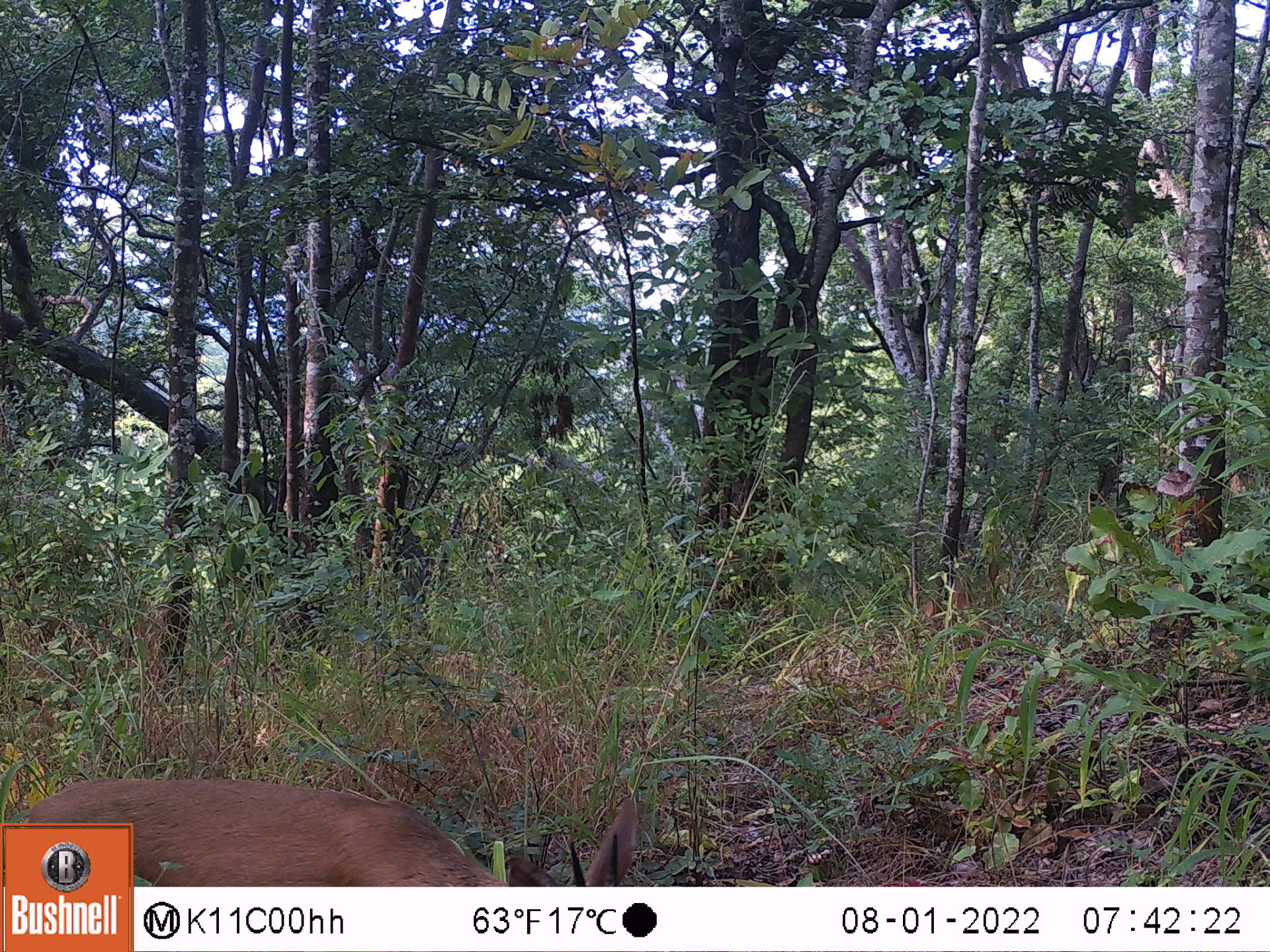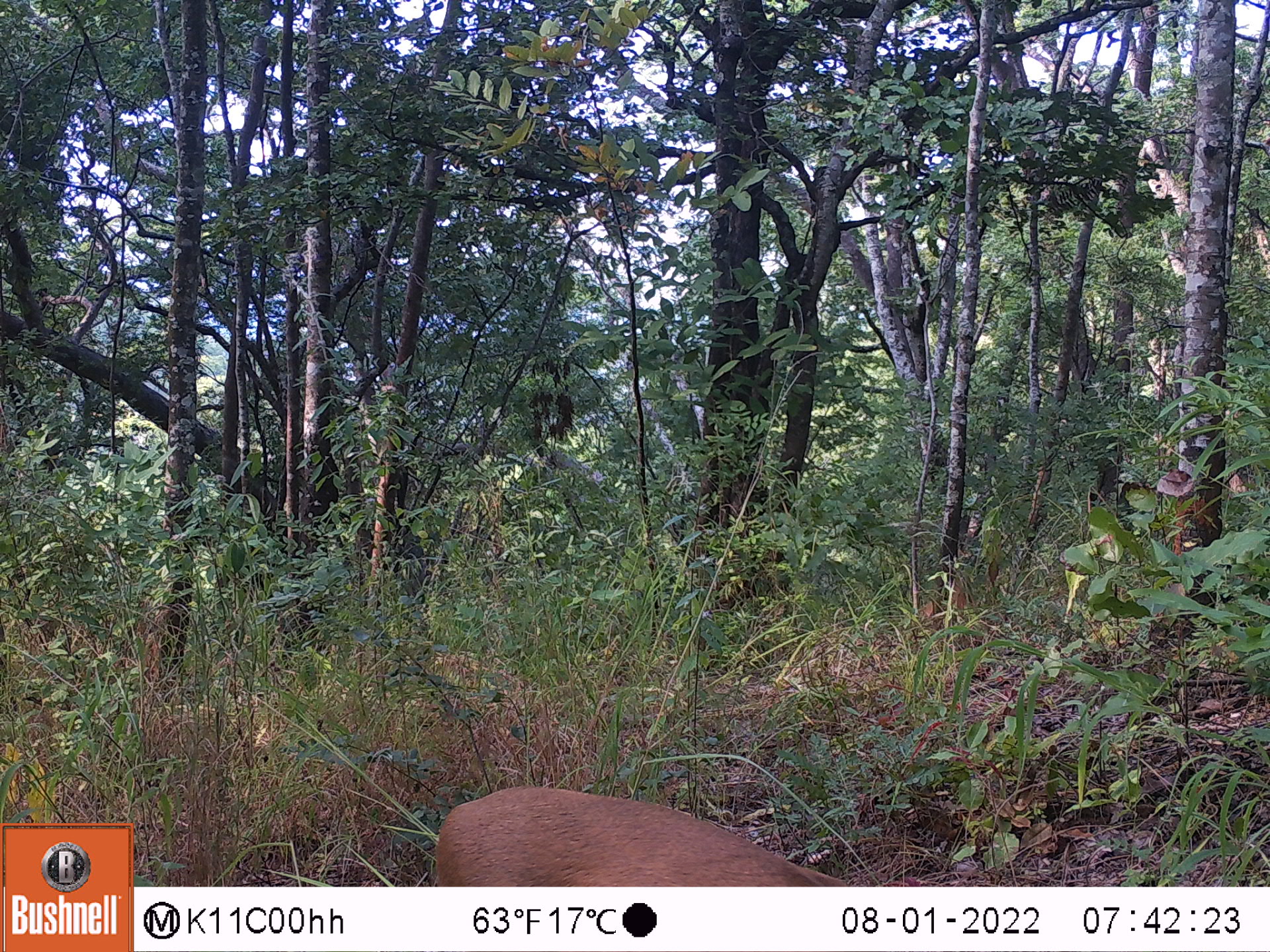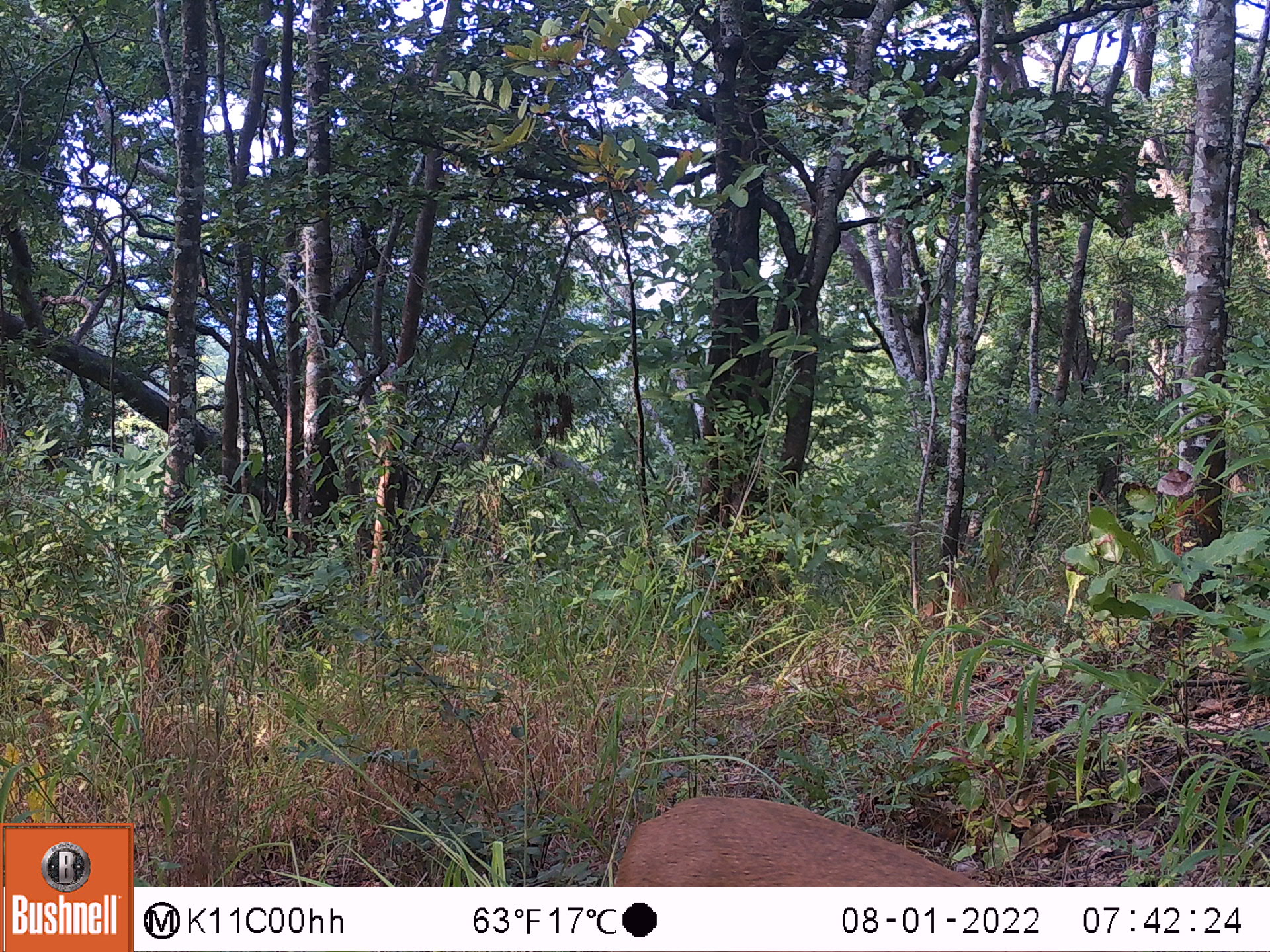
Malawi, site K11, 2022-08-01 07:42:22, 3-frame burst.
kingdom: Animalia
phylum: Chordata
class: Mammalia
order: Artiodactyla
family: Bovidae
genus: Cephalophorus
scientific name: Cephalophorus natalensis natalensis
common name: red duiker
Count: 1.